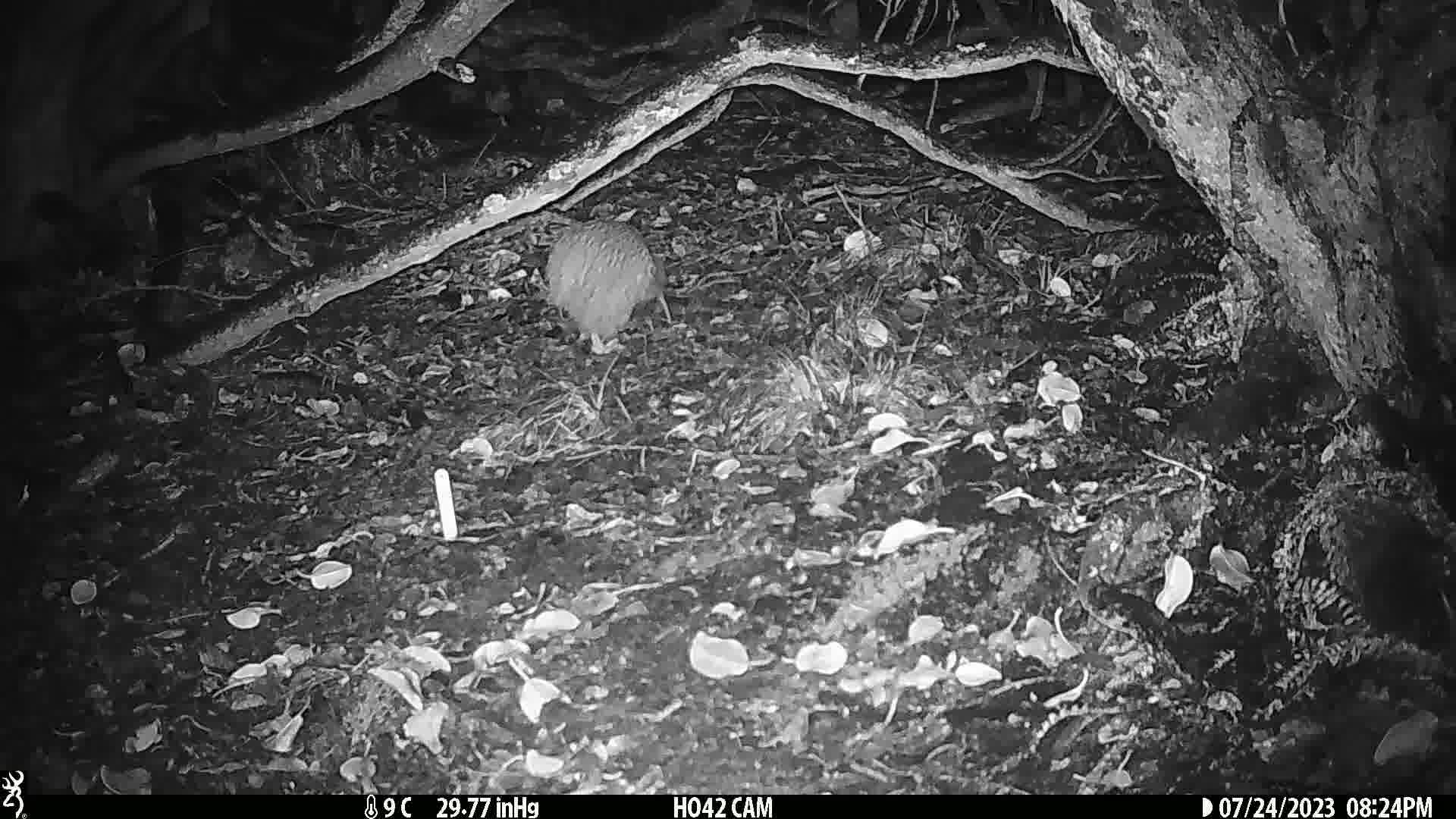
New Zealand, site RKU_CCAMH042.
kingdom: Animalia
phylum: Chordata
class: Aves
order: Apterygiformes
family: Apterygidae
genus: Apteryx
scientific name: Apteryx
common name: kiwi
Kiwi (Apteryx).